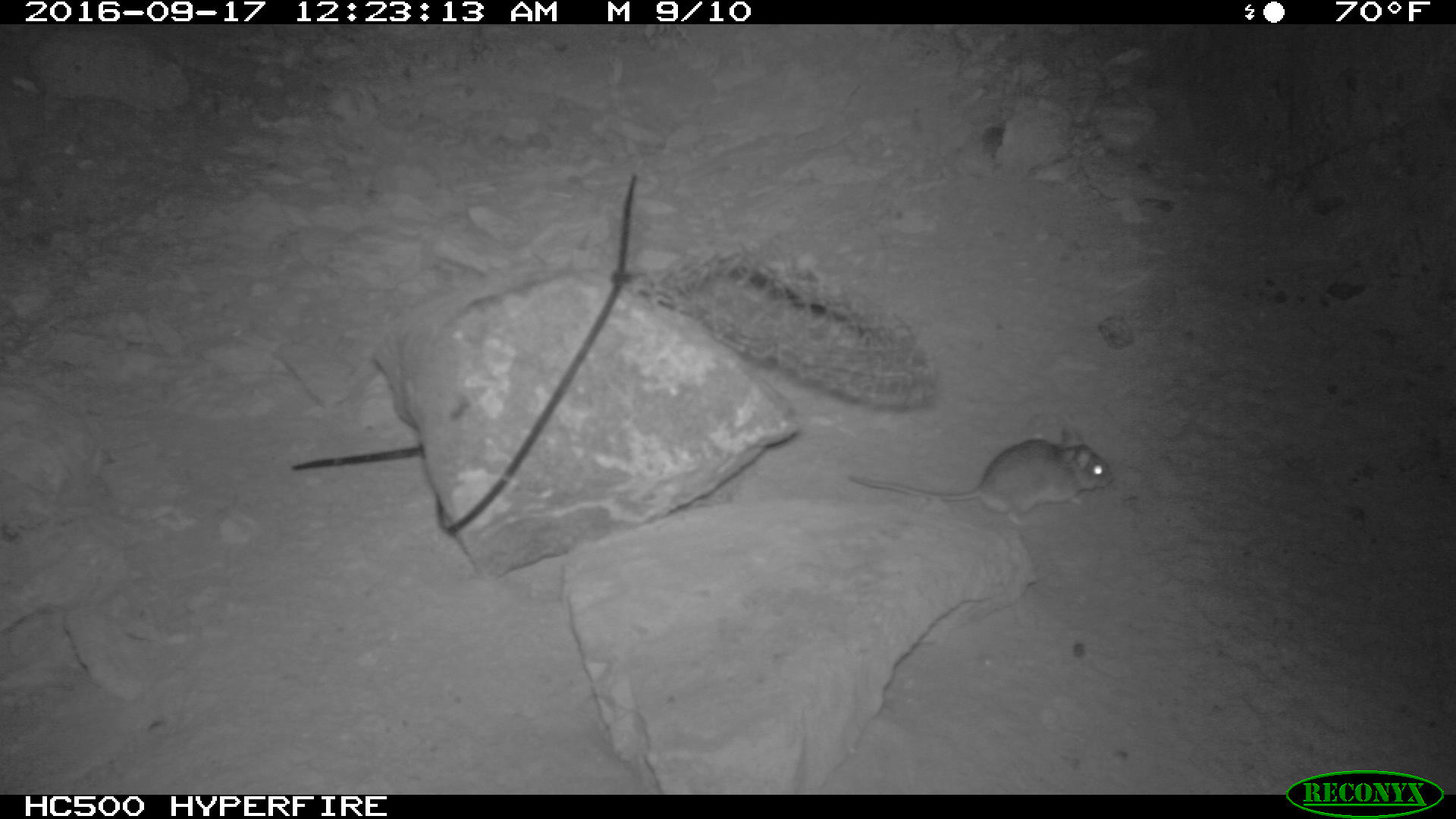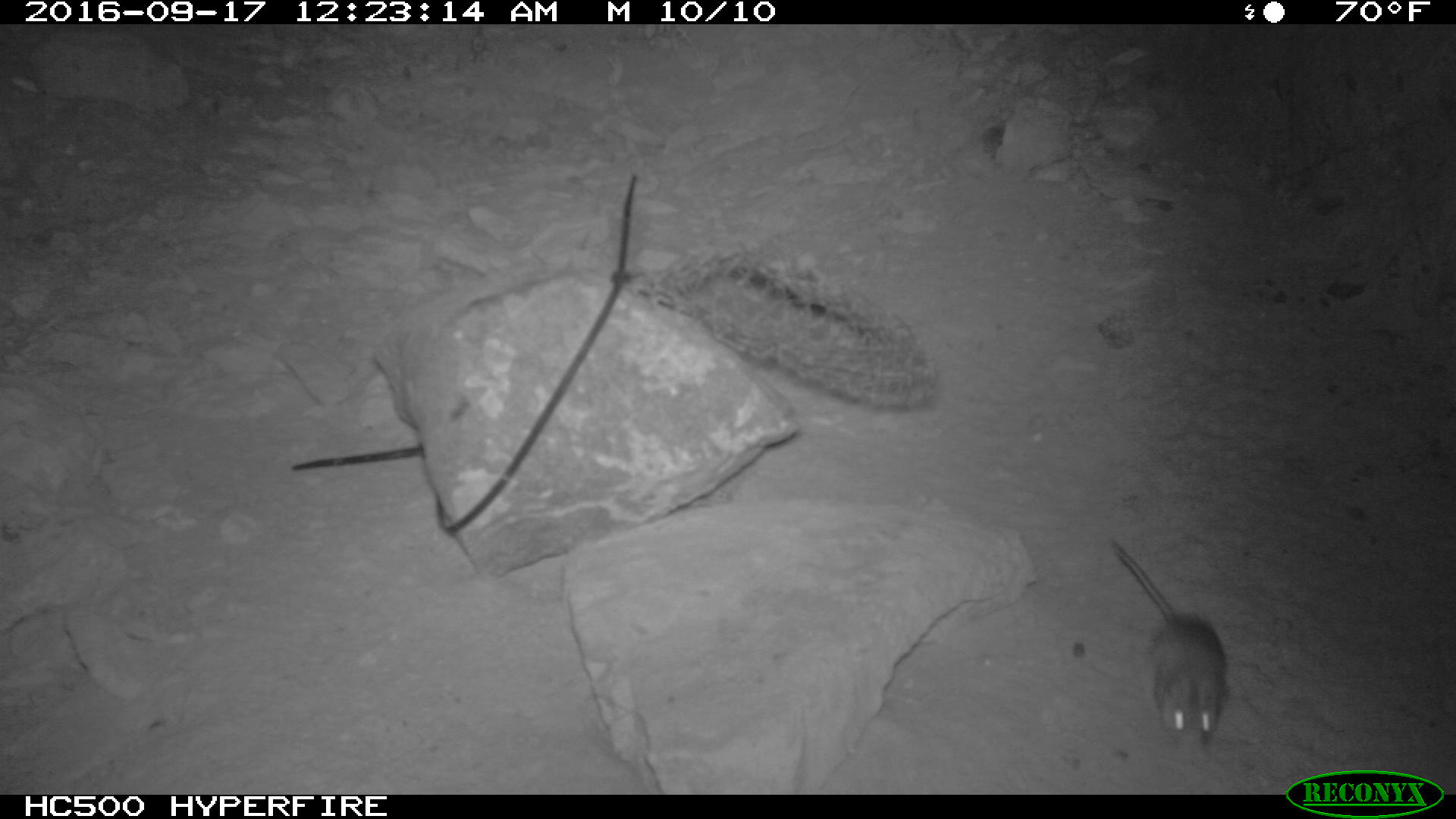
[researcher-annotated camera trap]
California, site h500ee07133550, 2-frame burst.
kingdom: Animalia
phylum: Chordata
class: Mammalia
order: Rodentia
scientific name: Rodentia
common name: rodent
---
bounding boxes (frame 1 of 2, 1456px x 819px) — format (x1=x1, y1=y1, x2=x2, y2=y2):
rodent: (x1=849, y1=422, x2=1113, y2=525)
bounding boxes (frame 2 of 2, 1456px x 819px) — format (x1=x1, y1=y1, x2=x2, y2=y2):
rodent: (x1=1108, y1=536, x2=1225, y2=750)